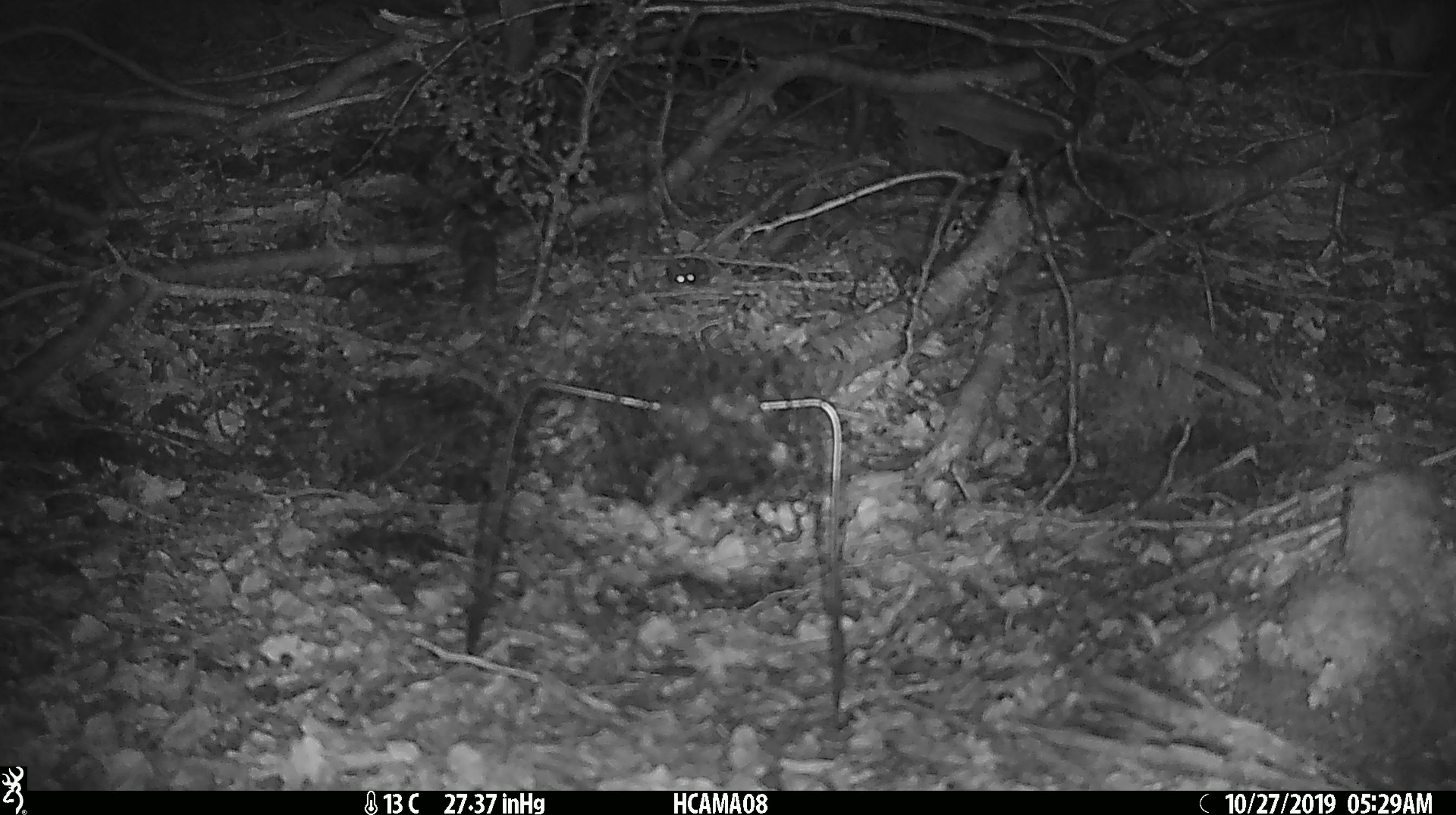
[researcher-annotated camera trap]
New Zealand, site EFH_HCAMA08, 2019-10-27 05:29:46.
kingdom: Animalia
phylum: Chordata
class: Mammalia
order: Rodentia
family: Muridae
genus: Mus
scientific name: Mus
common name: mouse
Mouse (Mus).